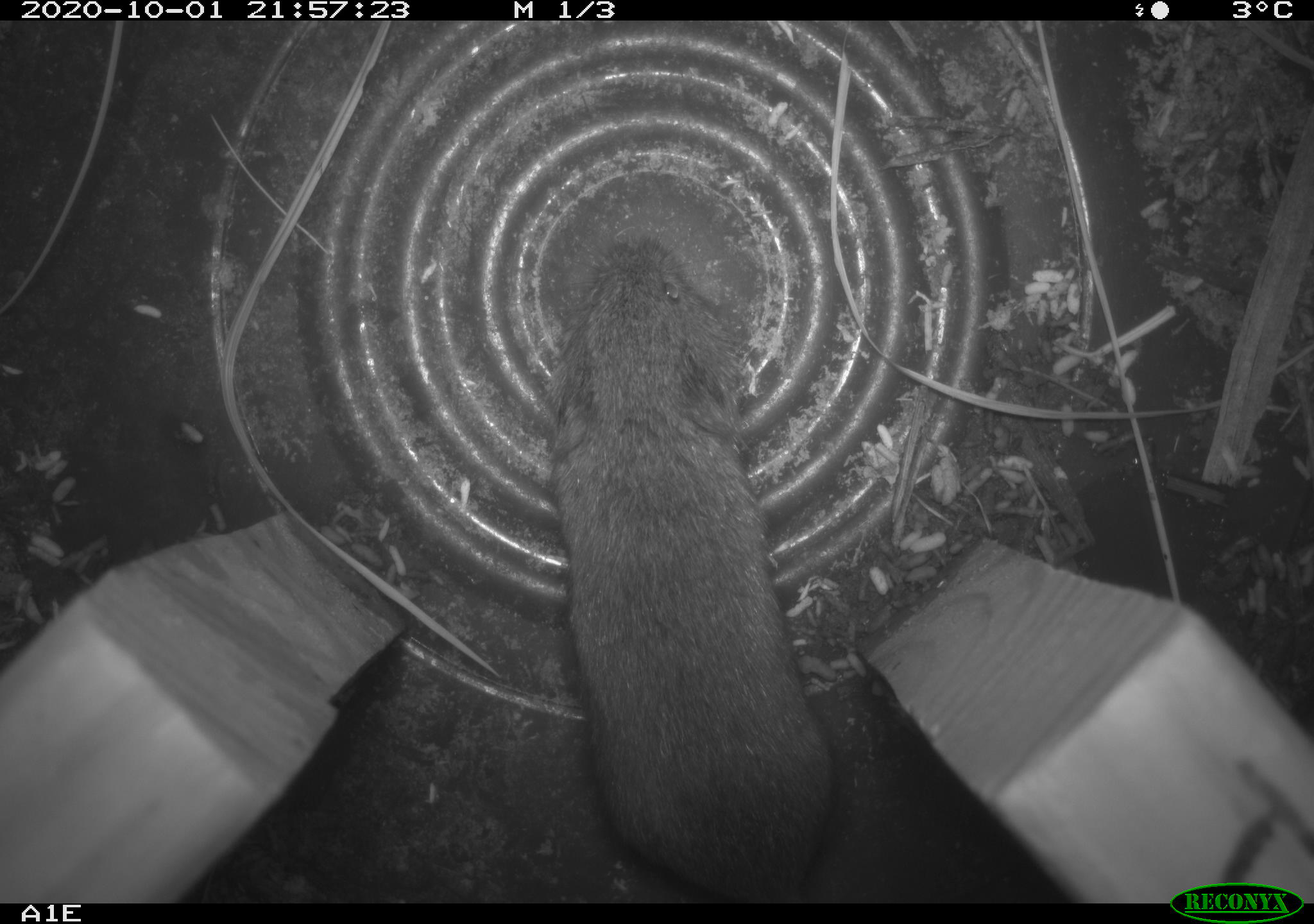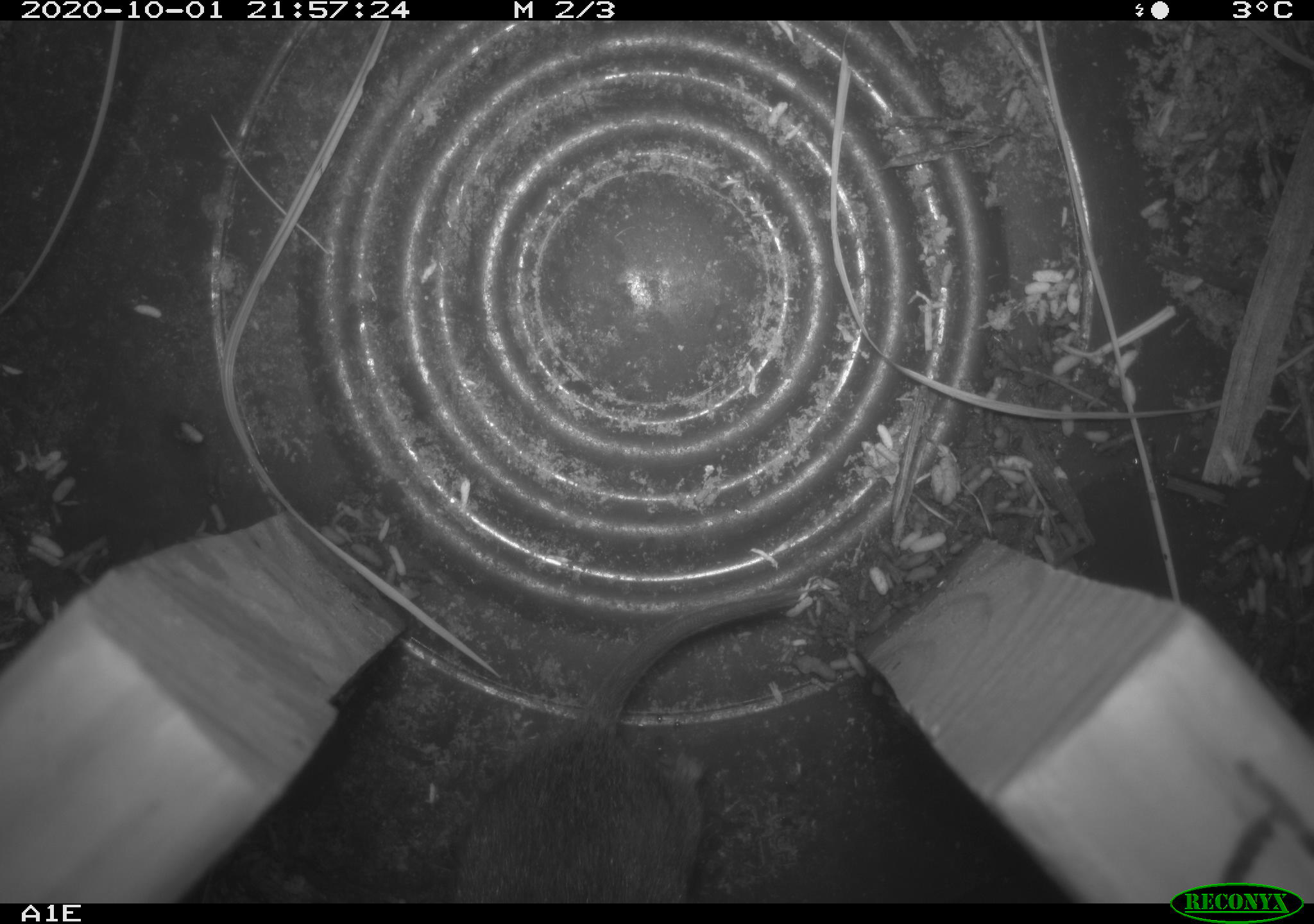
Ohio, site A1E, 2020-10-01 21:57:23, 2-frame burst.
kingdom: Animalia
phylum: Chordata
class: Mammalia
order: Rodentia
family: Cricetidae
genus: Microtus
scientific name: Microtus pennsylvanicus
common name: meadow vole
Meadow vole (Microtus pennsylvanicus).